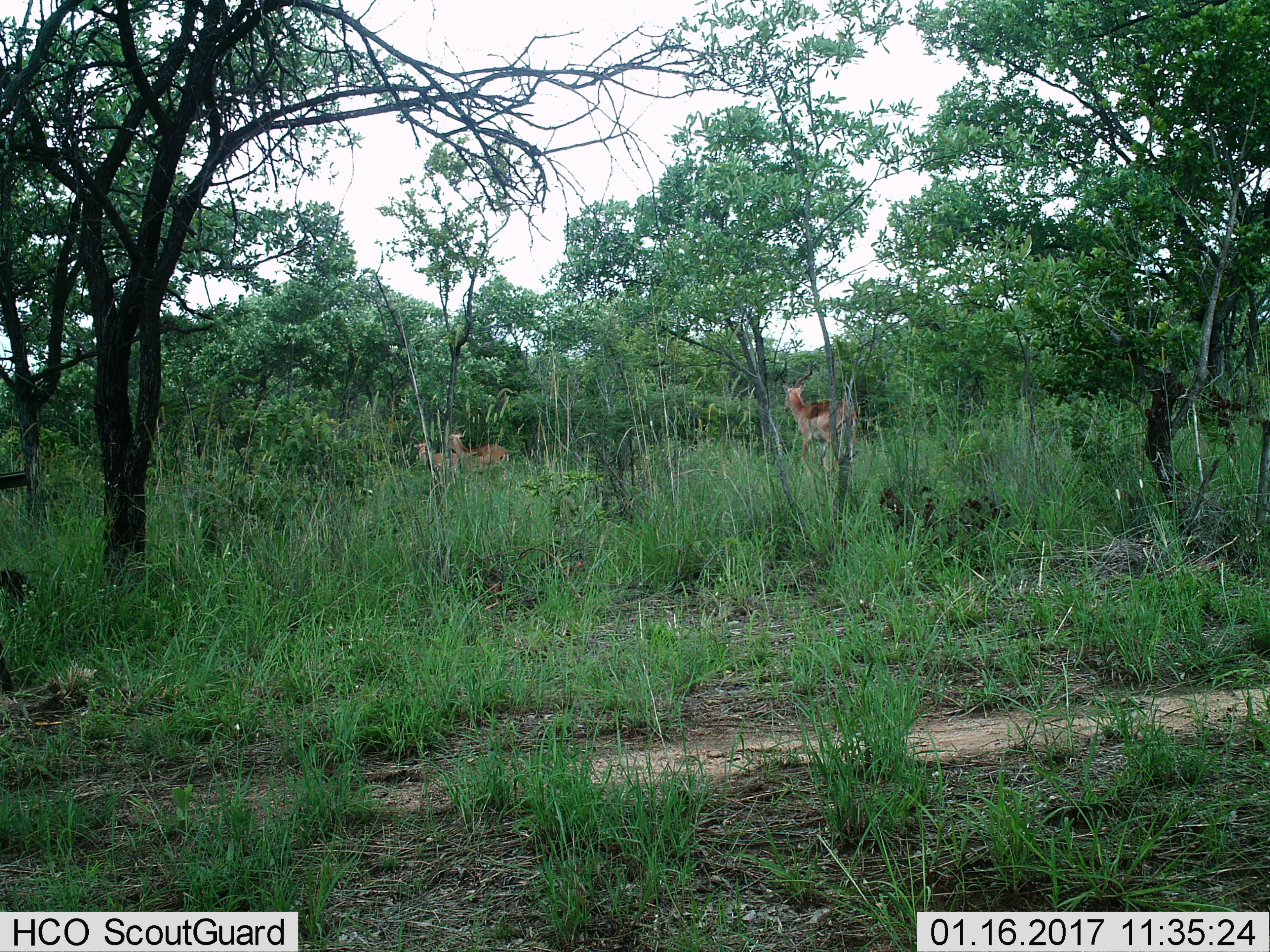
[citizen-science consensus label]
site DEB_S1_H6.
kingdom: Animalia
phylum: Chordata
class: Mammalia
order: Artiodactyla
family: Bovidae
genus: Aepyceros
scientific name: Aepyceros melampus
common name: impala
Impala (Aepyceros melampus), count 3. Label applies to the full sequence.